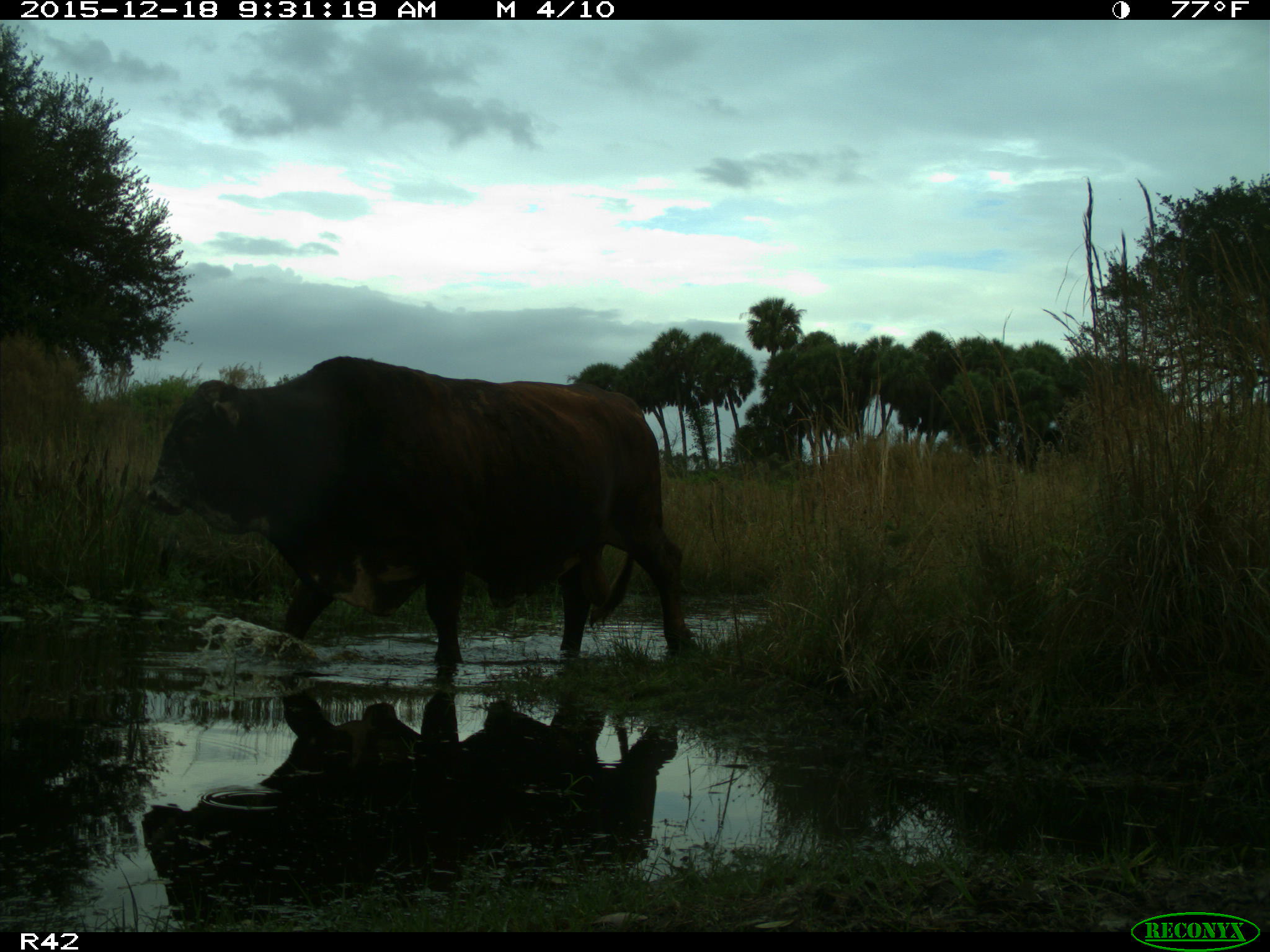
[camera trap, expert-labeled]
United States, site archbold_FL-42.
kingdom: Animalia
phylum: Chordata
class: Mammalia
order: Artiodactyla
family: Bovidae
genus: Bos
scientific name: Bos taurus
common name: domestic cow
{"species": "Bos taurus (domestic cow)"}